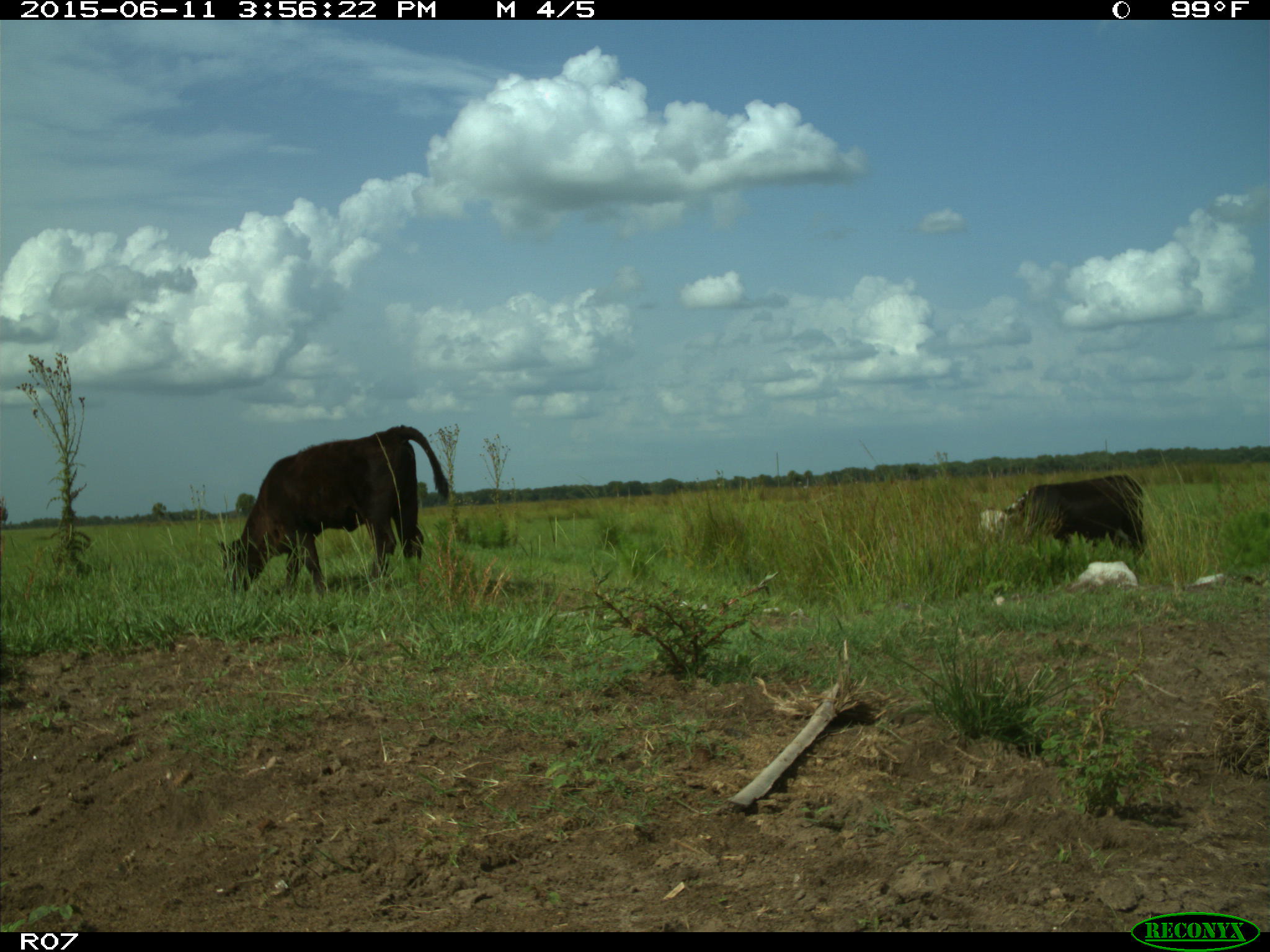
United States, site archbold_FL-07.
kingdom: Animalia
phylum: Chordata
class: Mammalia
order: Artiodactyla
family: Bovidae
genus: Bos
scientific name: Bos taurus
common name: domestic cow